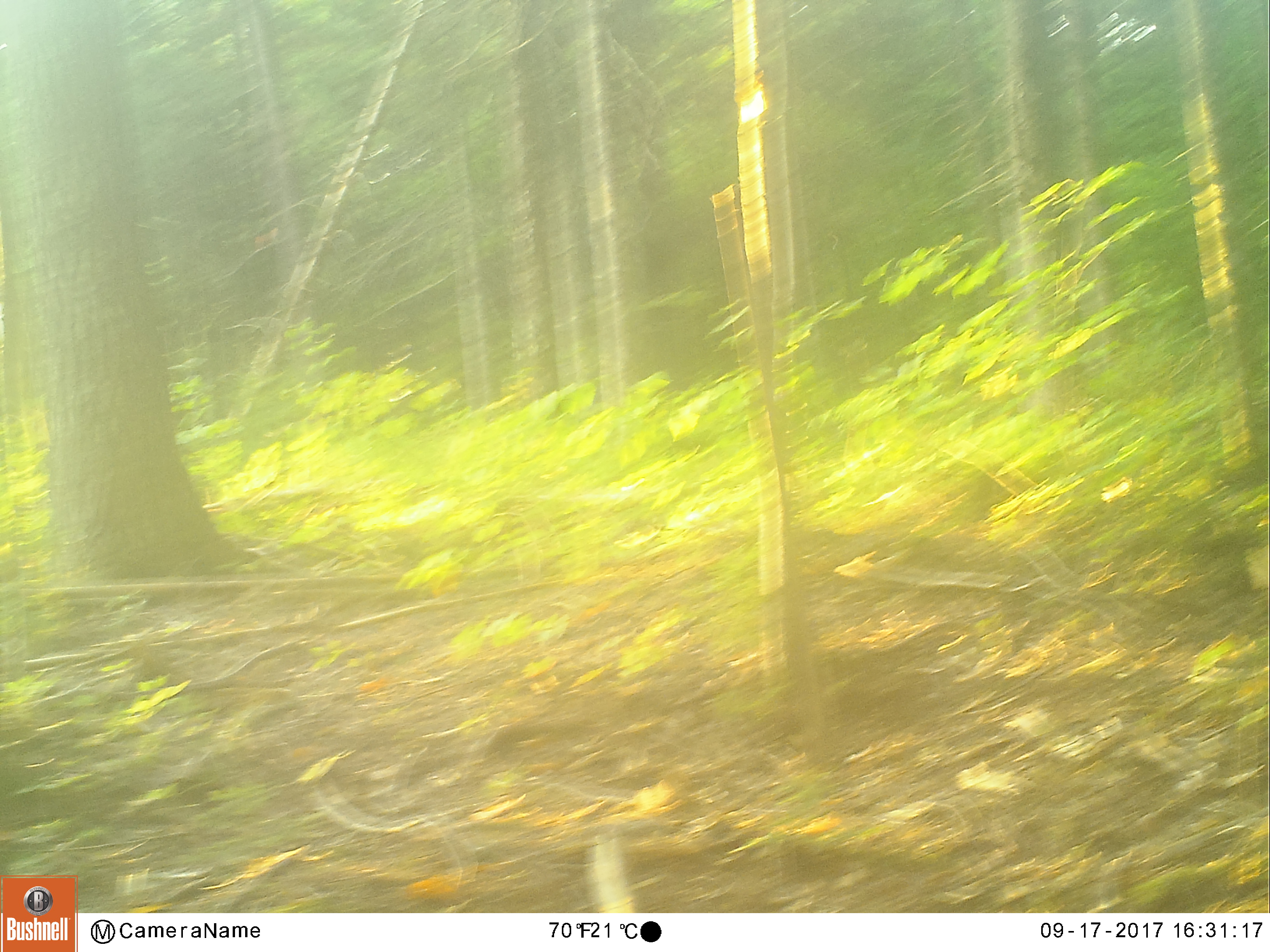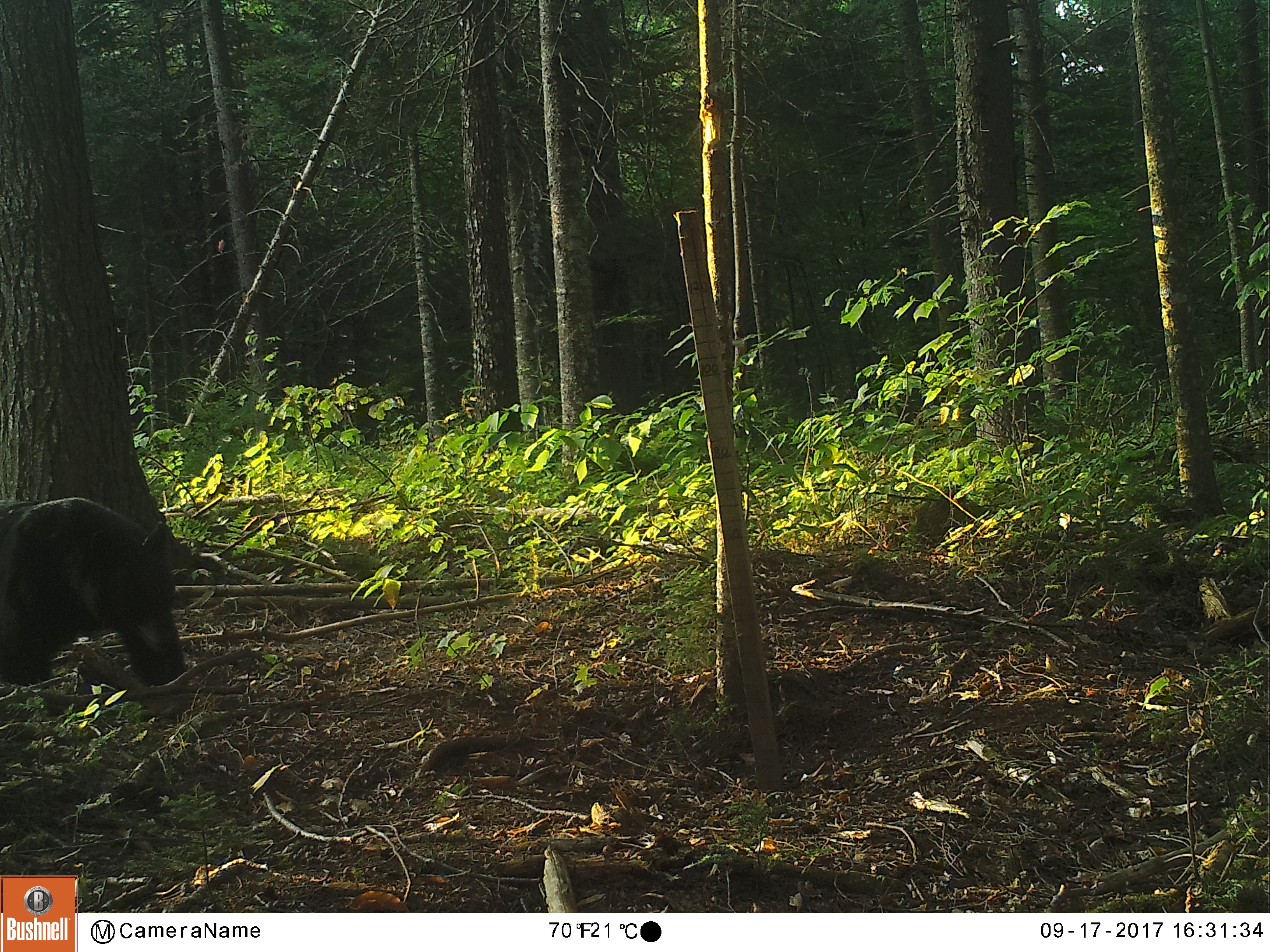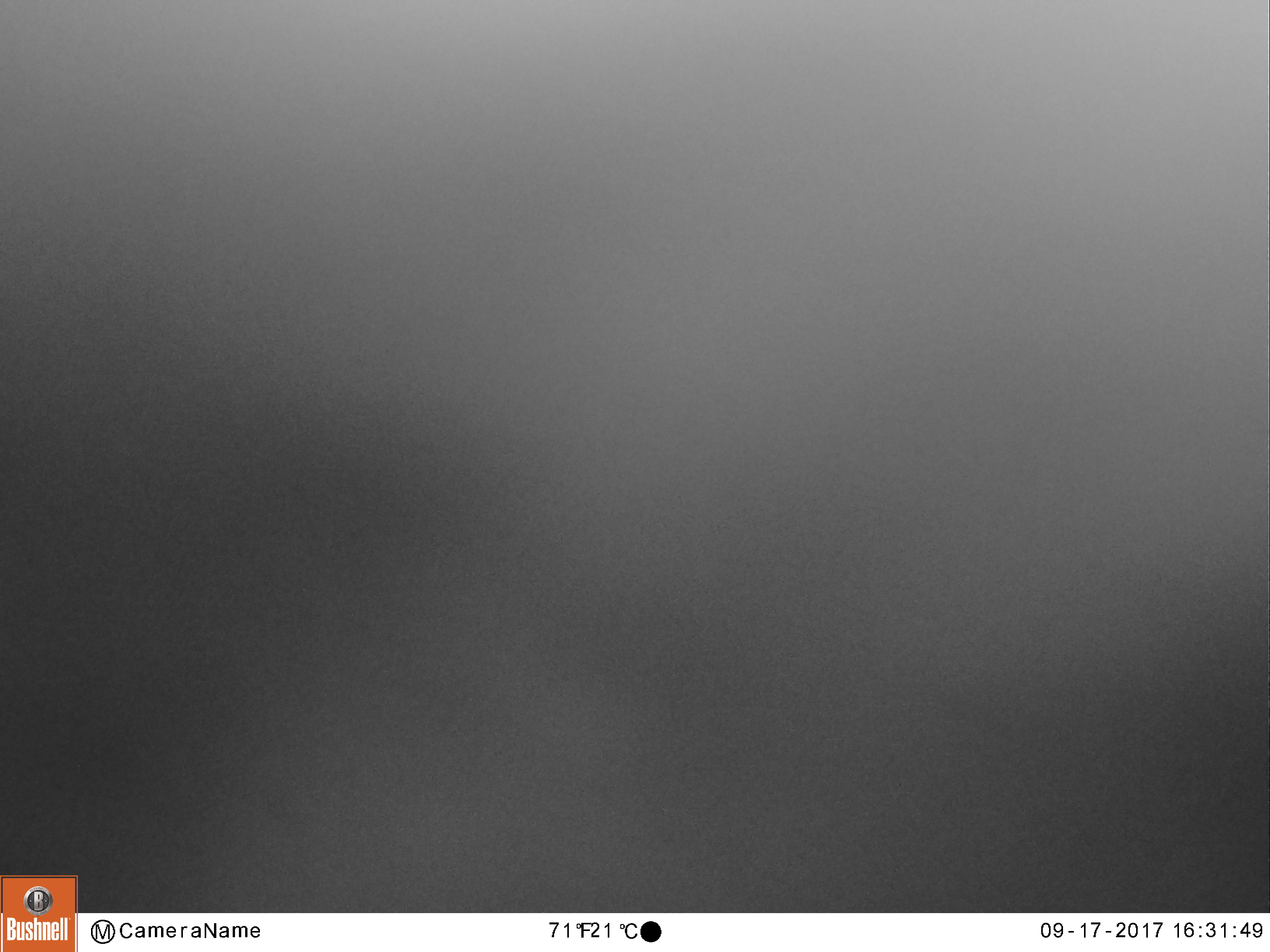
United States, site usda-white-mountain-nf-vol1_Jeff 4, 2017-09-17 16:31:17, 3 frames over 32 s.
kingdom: Animalia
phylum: Chordata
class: Mammalia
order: Carnivora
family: Ursidae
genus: Ursus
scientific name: Ursus americanus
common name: black bear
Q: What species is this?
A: Black bear (Ursus americanus).